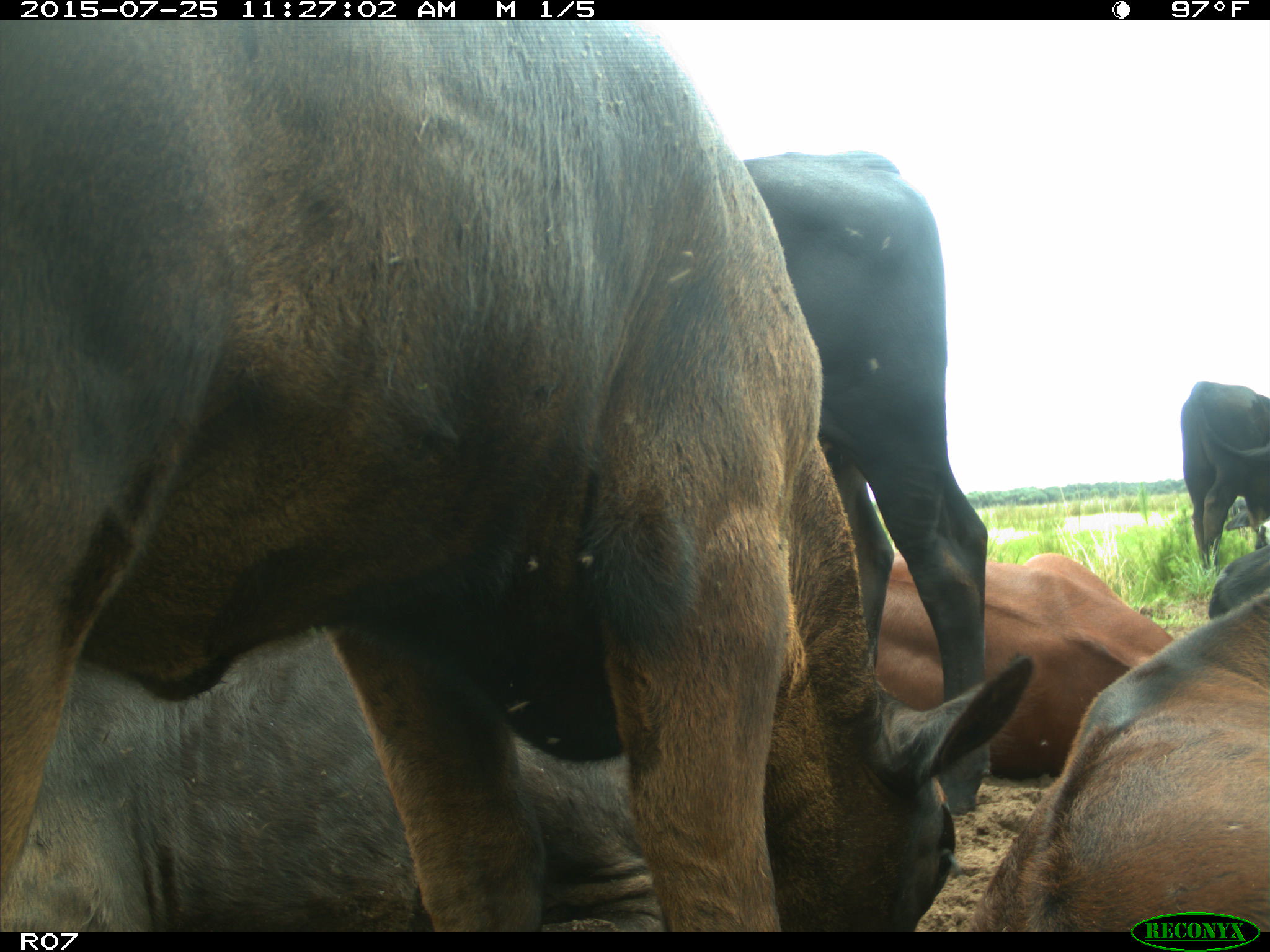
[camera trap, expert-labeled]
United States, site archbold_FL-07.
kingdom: Animalia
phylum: Chordata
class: Mammalia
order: Artiodactyla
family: Bovidae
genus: Bos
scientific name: Bos taurus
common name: domestic cow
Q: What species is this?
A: Bos taurus (domestic cow).